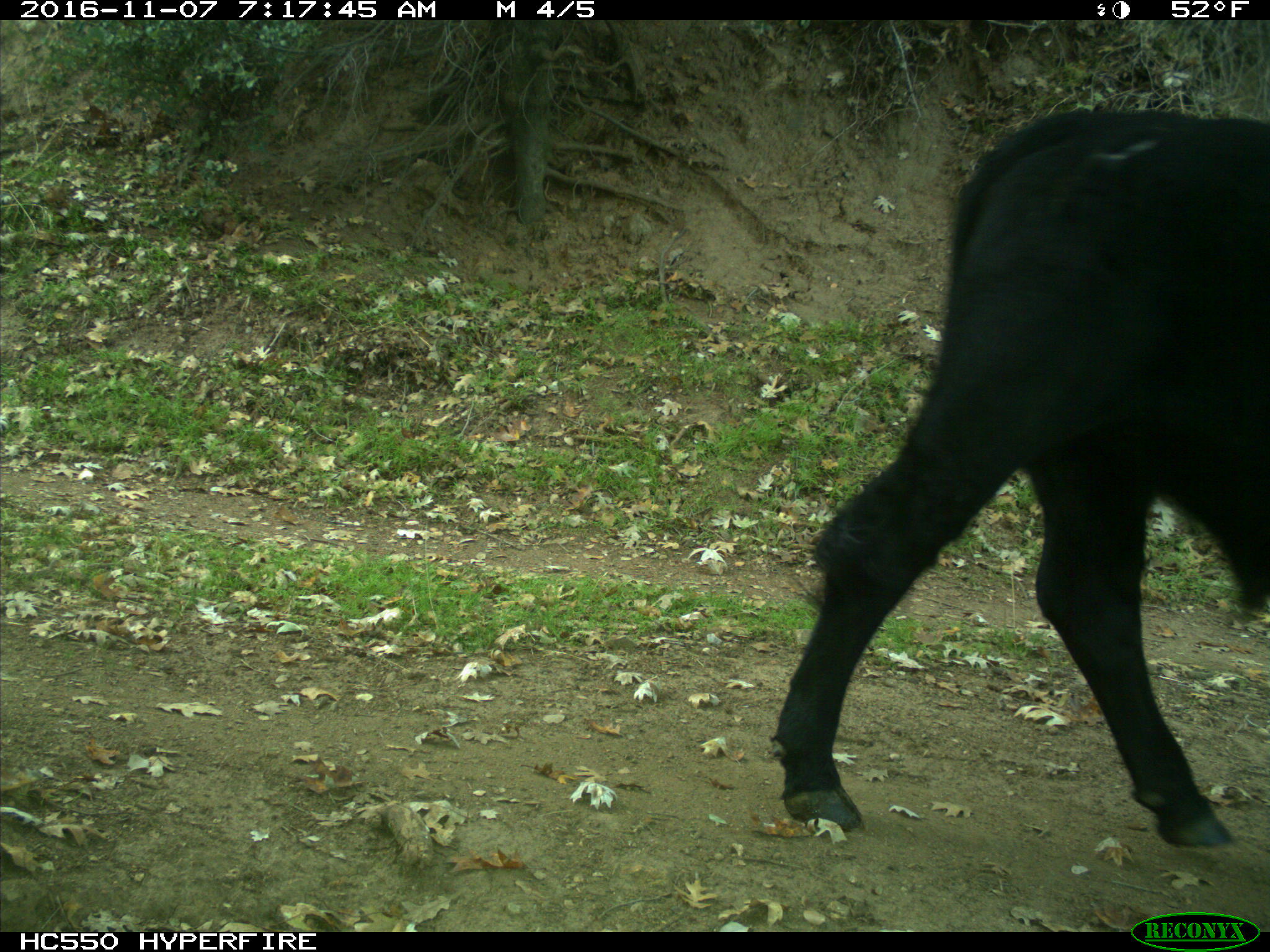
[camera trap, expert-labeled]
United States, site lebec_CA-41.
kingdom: Animalia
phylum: Chordata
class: Mammalia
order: Artiodactyla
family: Bovidae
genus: Bos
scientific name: Bos taurus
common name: domestic cow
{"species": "Bos taurus (domestic cow)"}